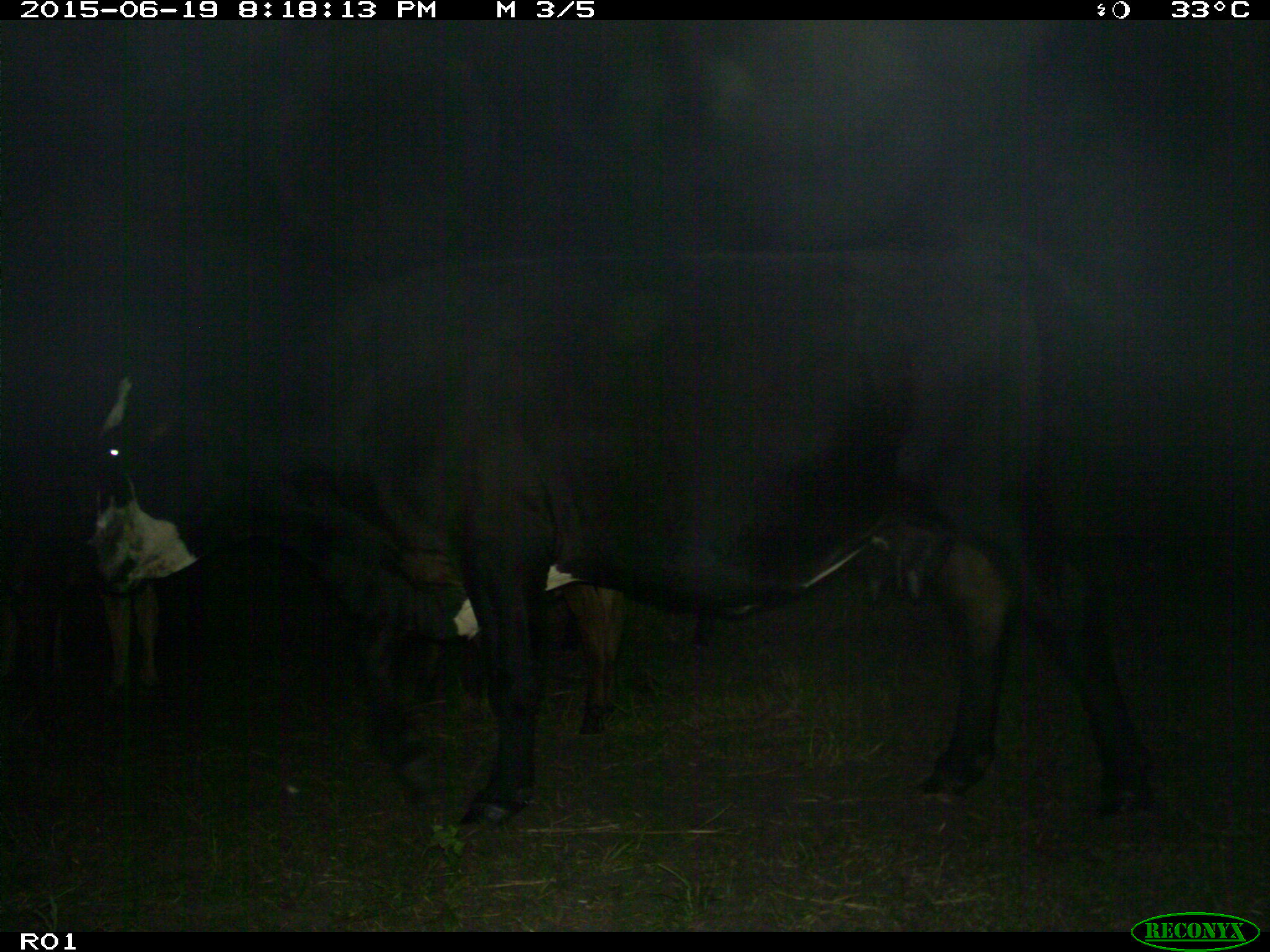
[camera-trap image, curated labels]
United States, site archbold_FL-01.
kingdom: Animalia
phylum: Chordata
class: Mammalia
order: Artiodactyla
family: Bovidae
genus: Bos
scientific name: Bos taurus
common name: domestic cow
Bos taurus (domestic cow).